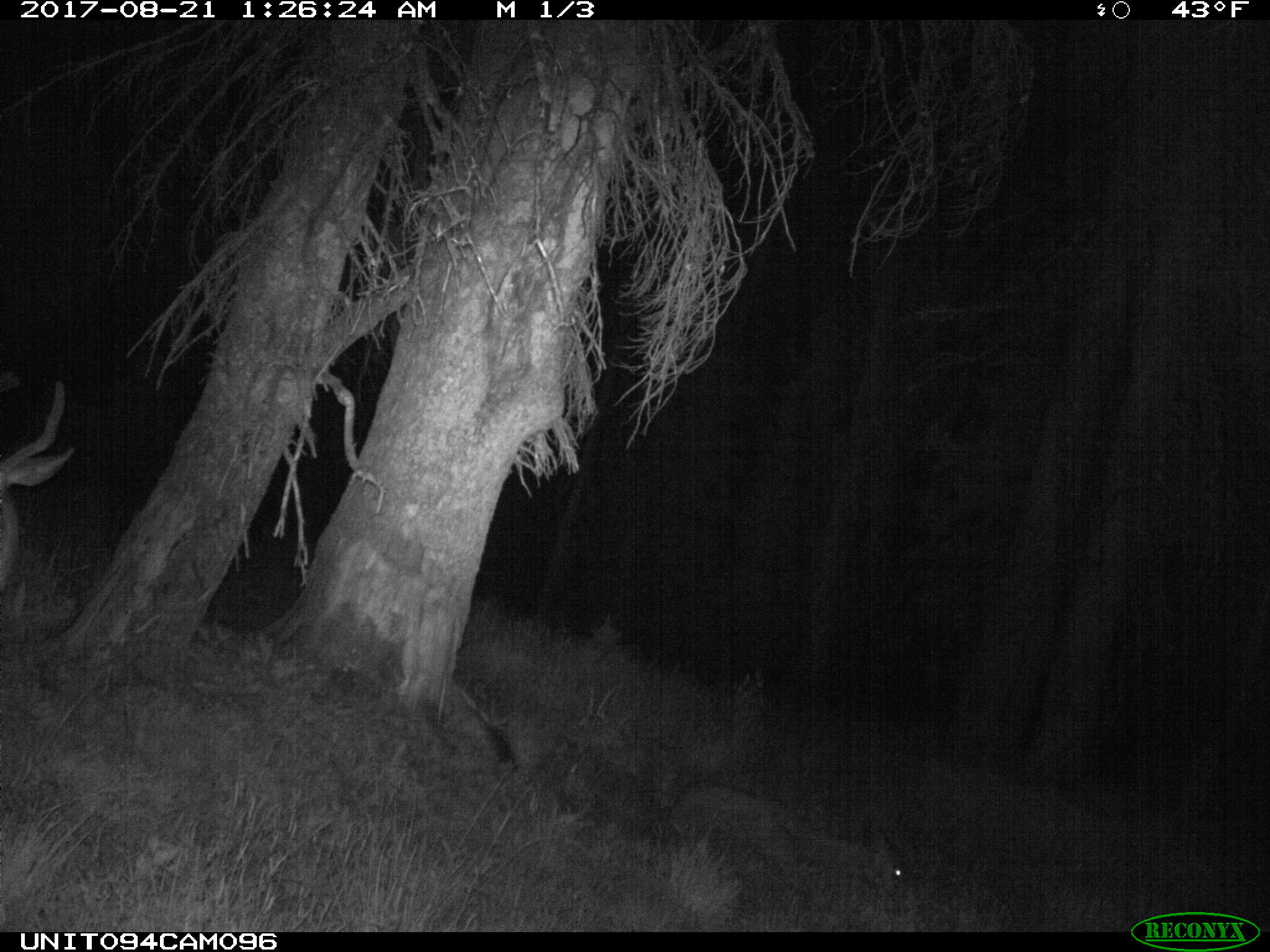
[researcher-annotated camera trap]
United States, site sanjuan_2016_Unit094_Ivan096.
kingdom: Animalia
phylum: Chordata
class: Mammalia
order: Artiodactyla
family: Cervidae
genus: Odocoileus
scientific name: Odocoileus hemionus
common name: mule deer